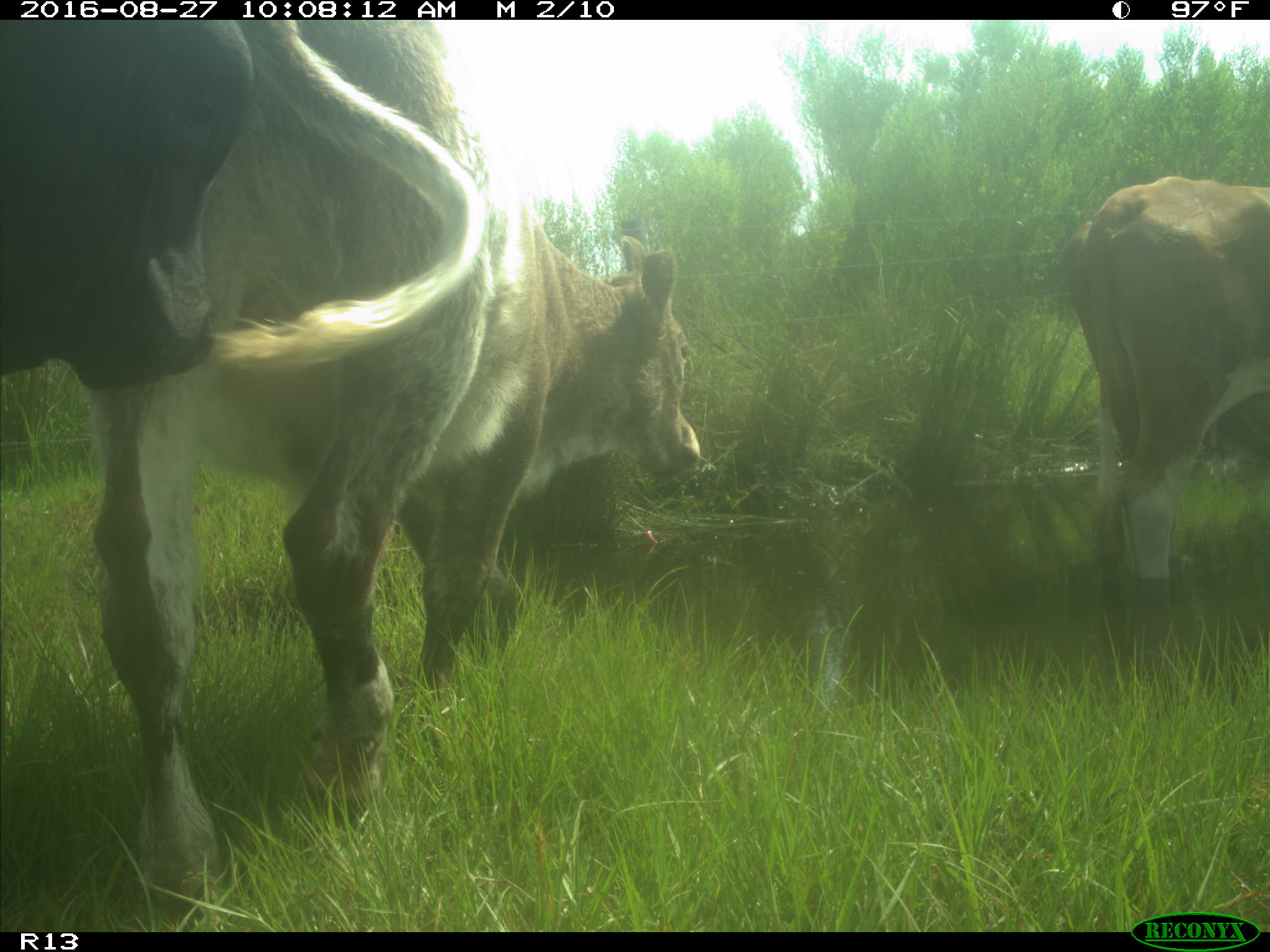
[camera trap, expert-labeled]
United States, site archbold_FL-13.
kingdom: Animalia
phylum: Chordata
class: Mammalia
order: Artiodactyla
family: Bovidae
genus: Bos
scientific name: Bos taurus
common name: domestic cow